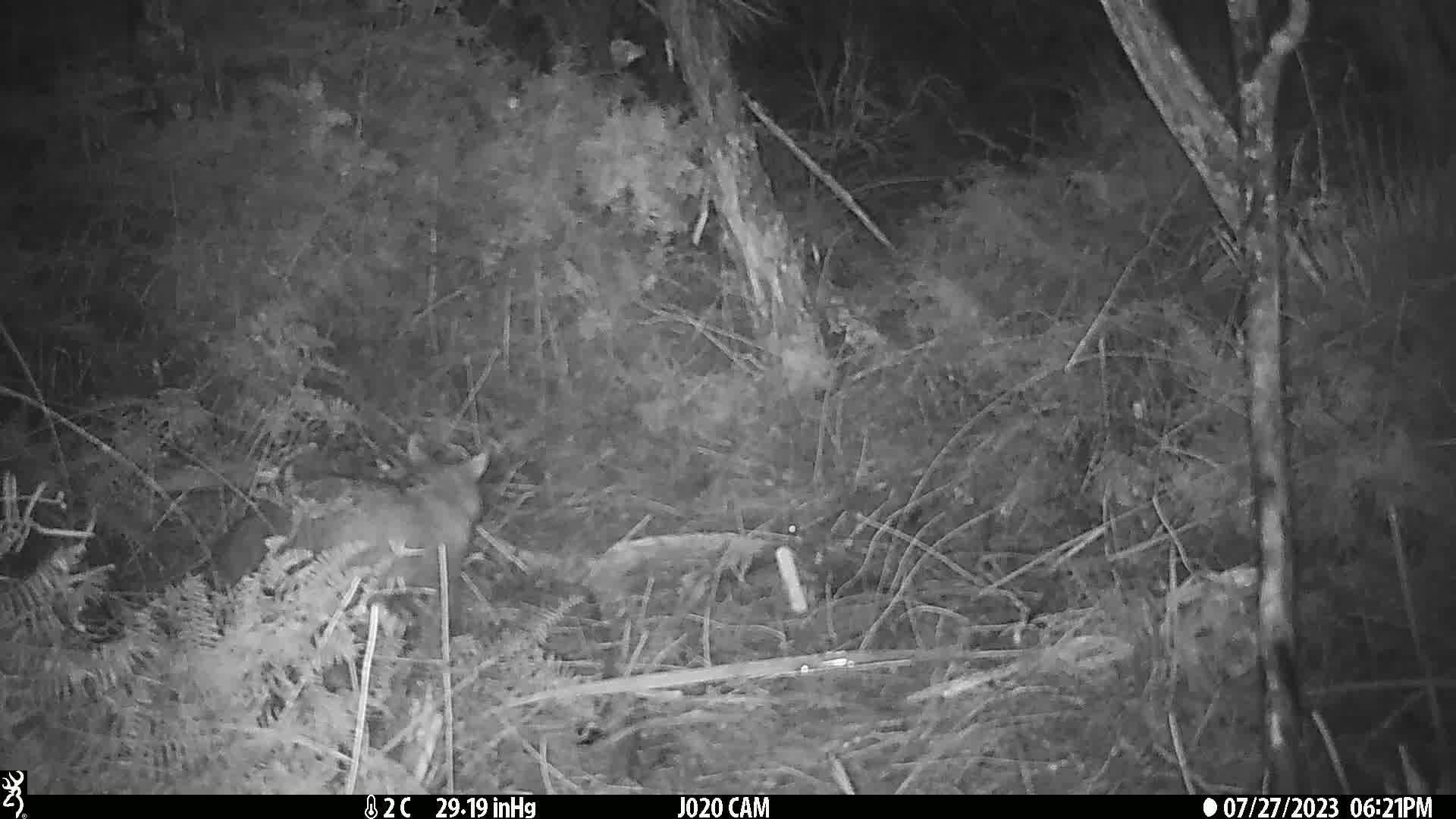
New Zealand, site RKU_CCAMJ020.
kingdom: Animalia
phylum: Chordata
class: Mammalia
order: Diprotodontia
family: Phalangeridae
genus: Trichosurus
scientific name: Trichosurus vulpecula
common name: common brushtail possum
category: possum